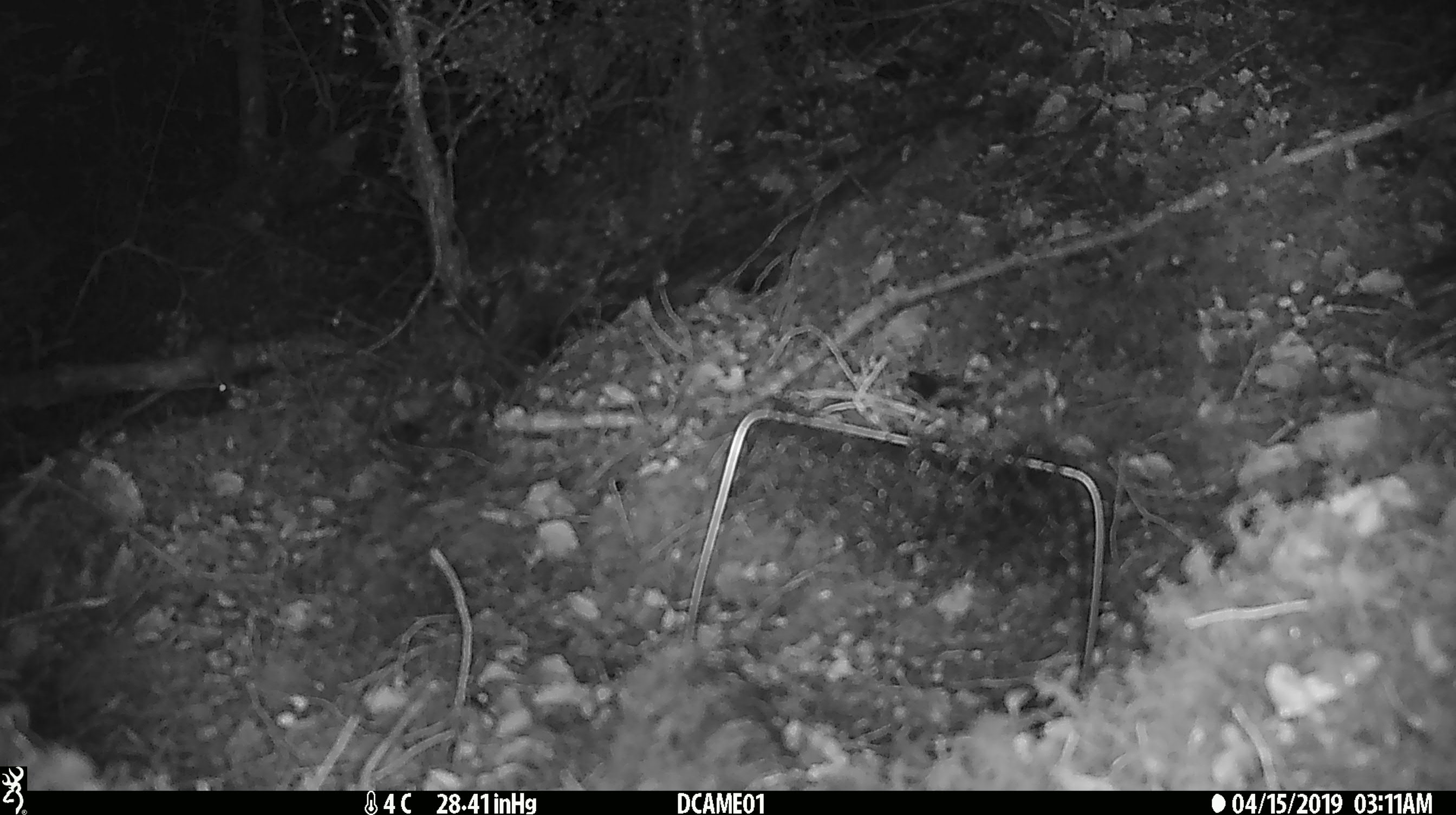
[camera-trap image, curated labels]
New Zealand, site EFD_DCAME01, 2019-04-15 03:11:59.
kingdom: Animalia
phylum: Chordata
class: Mammalia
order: Rodentia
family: Muridae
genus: Mus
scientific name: Mus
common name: mouse